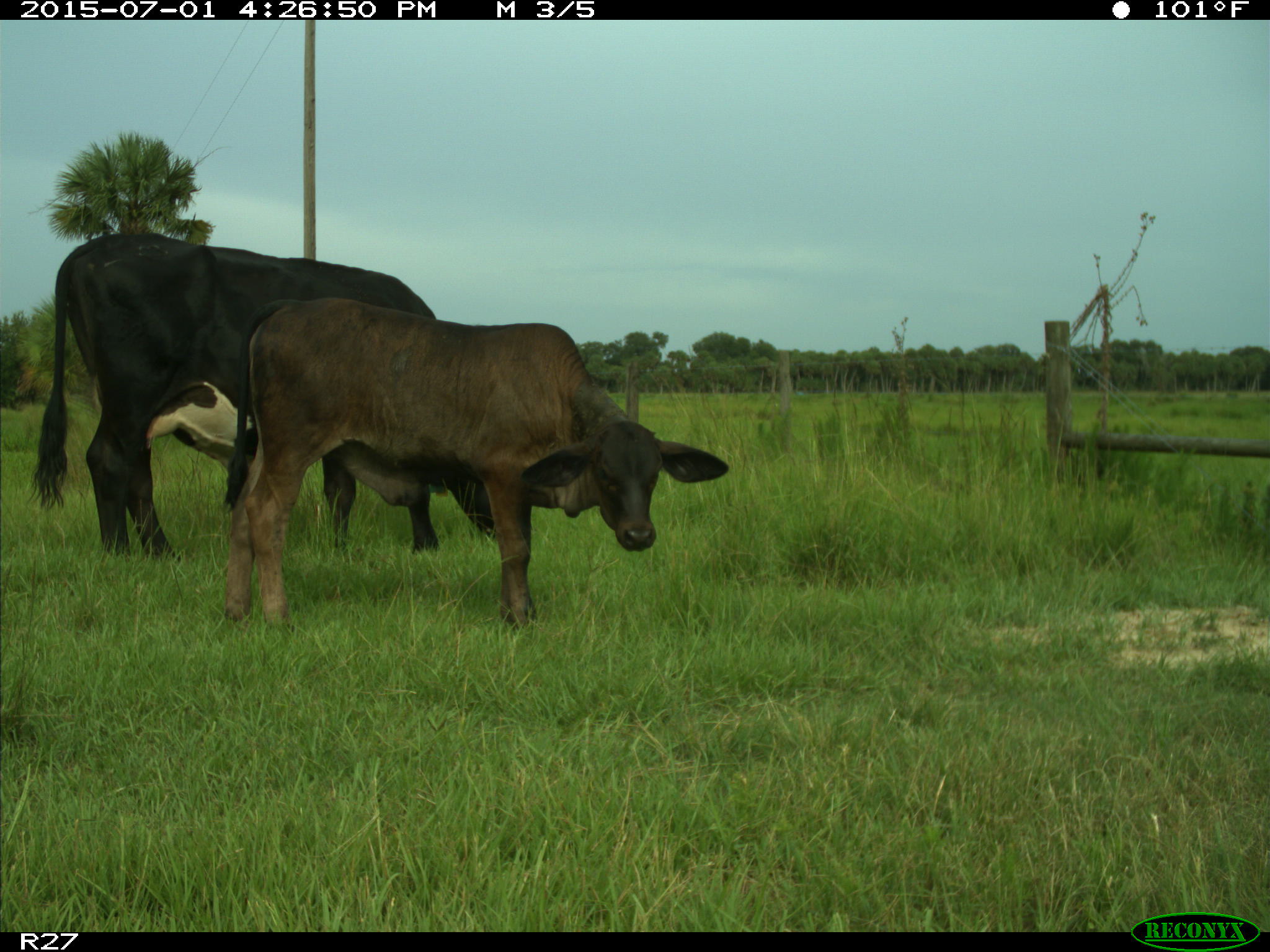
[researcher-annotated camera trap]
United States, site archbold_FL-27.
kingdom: Animalia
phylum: Chordata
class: Mammalia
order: Artiodactyla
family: Bovidae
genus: Bos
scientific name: Bos taurus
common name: domestic cow